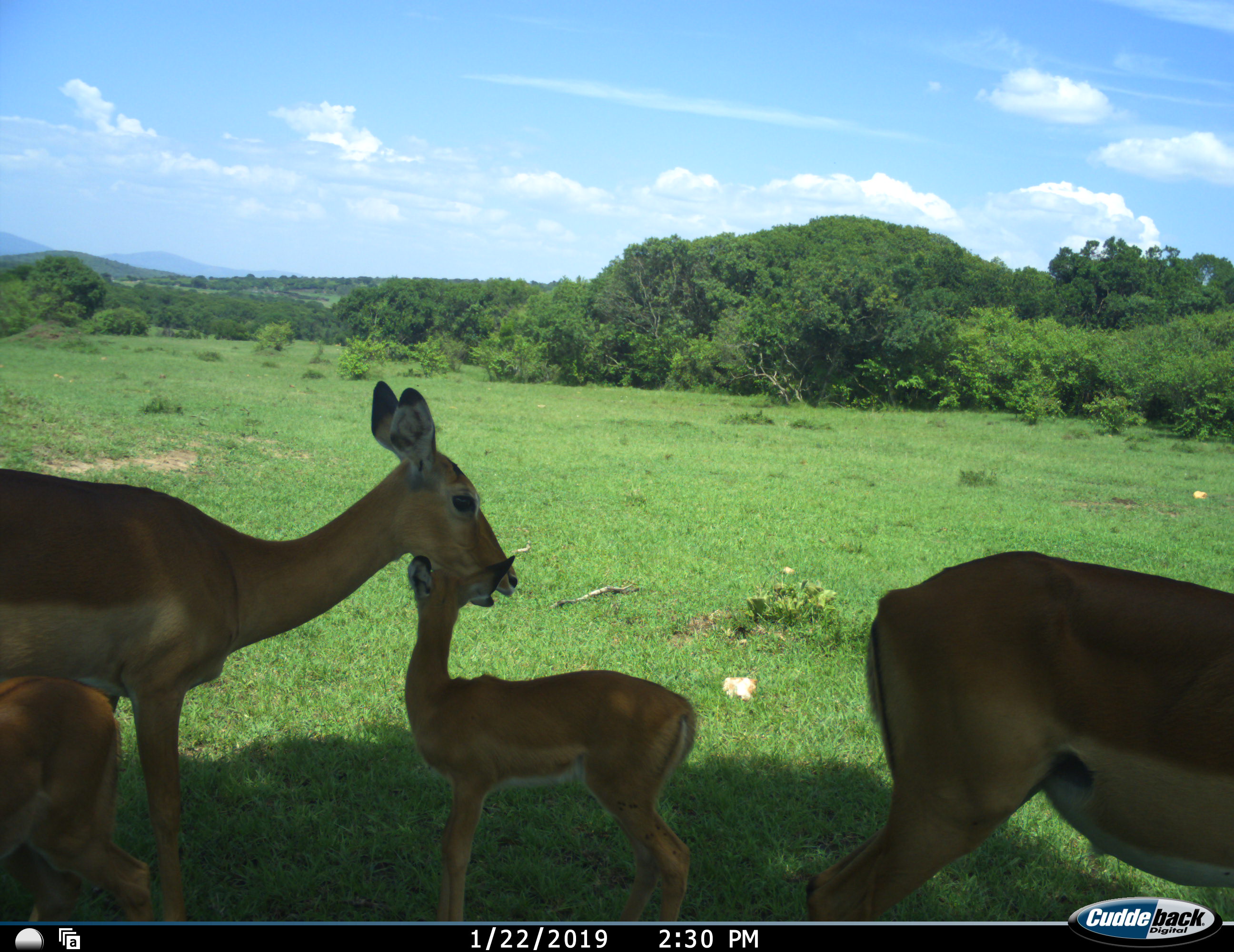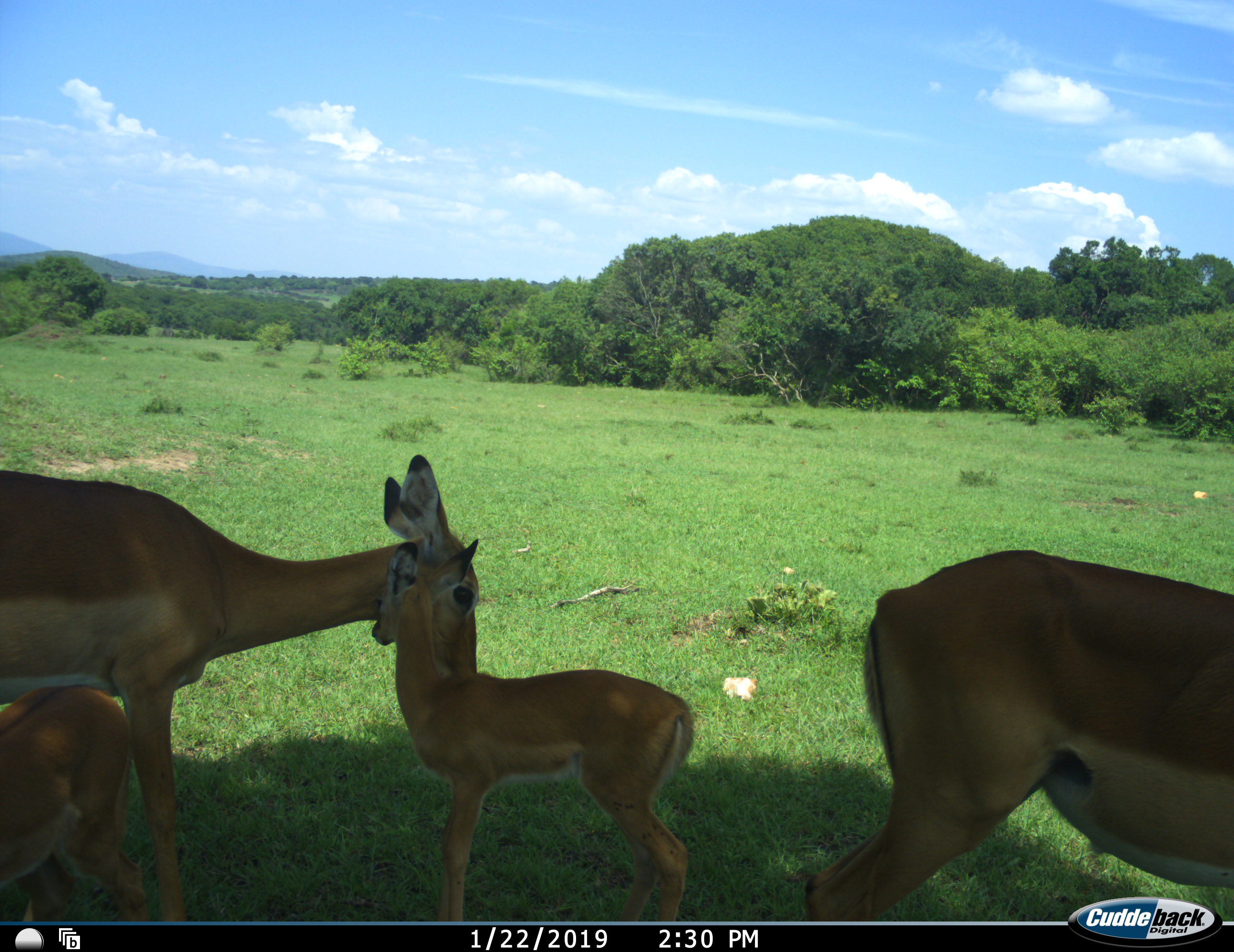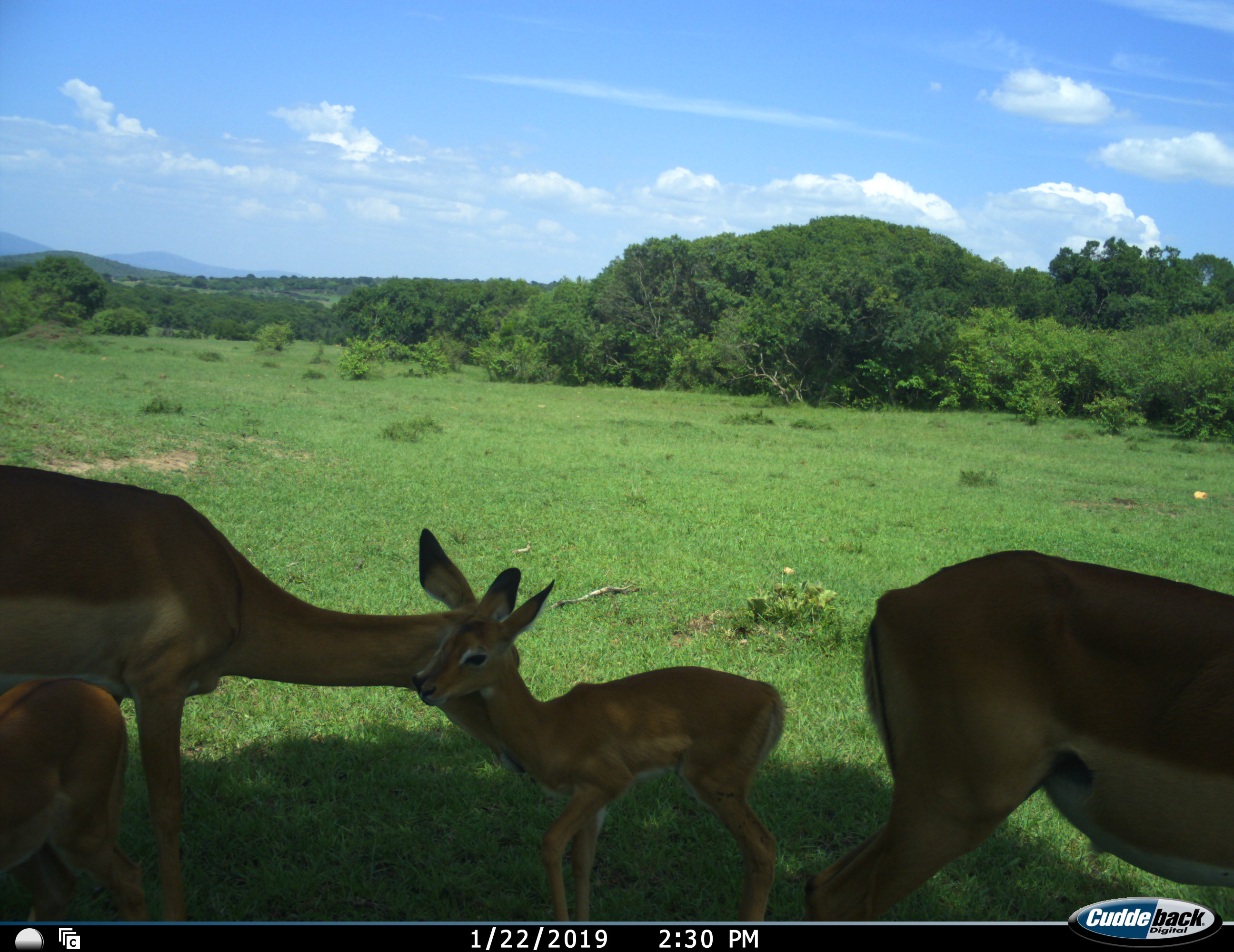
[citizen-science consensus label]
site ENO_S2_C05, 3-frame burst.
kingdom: Animalia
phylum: Chordata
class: Mammalia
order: Artiodactyla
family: Bovidae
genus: Aepyceros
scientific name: Aepyceros melampus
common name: impala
Impala (Aepyceros melampus), count 4. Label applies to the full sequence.